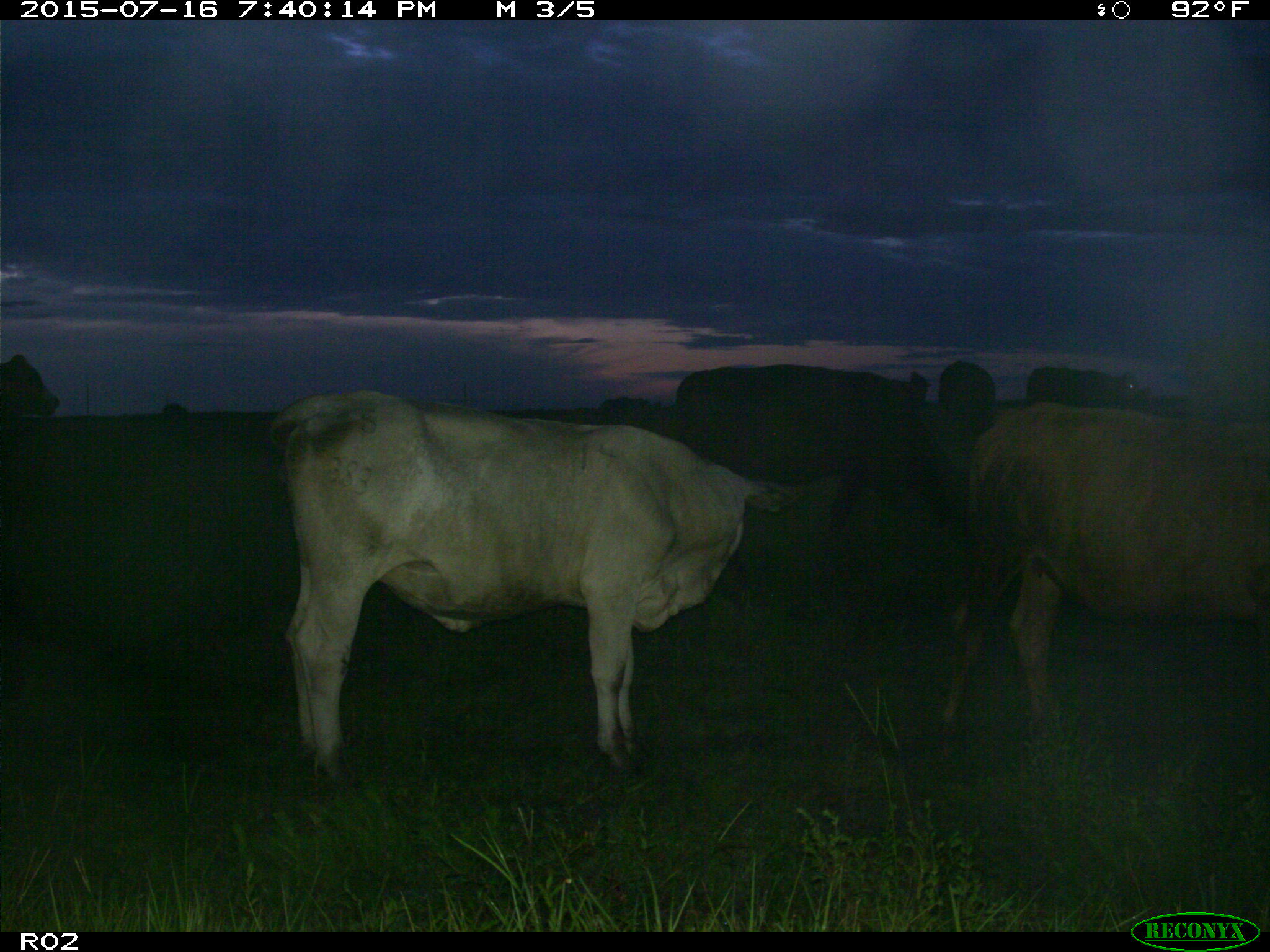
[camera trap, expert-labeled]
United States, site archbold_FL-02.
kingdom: Animalia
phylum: Chordata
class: Mammalia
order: Artiodactyla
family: Bovidae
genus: Bos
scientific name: Bos taurus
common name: domestic cow